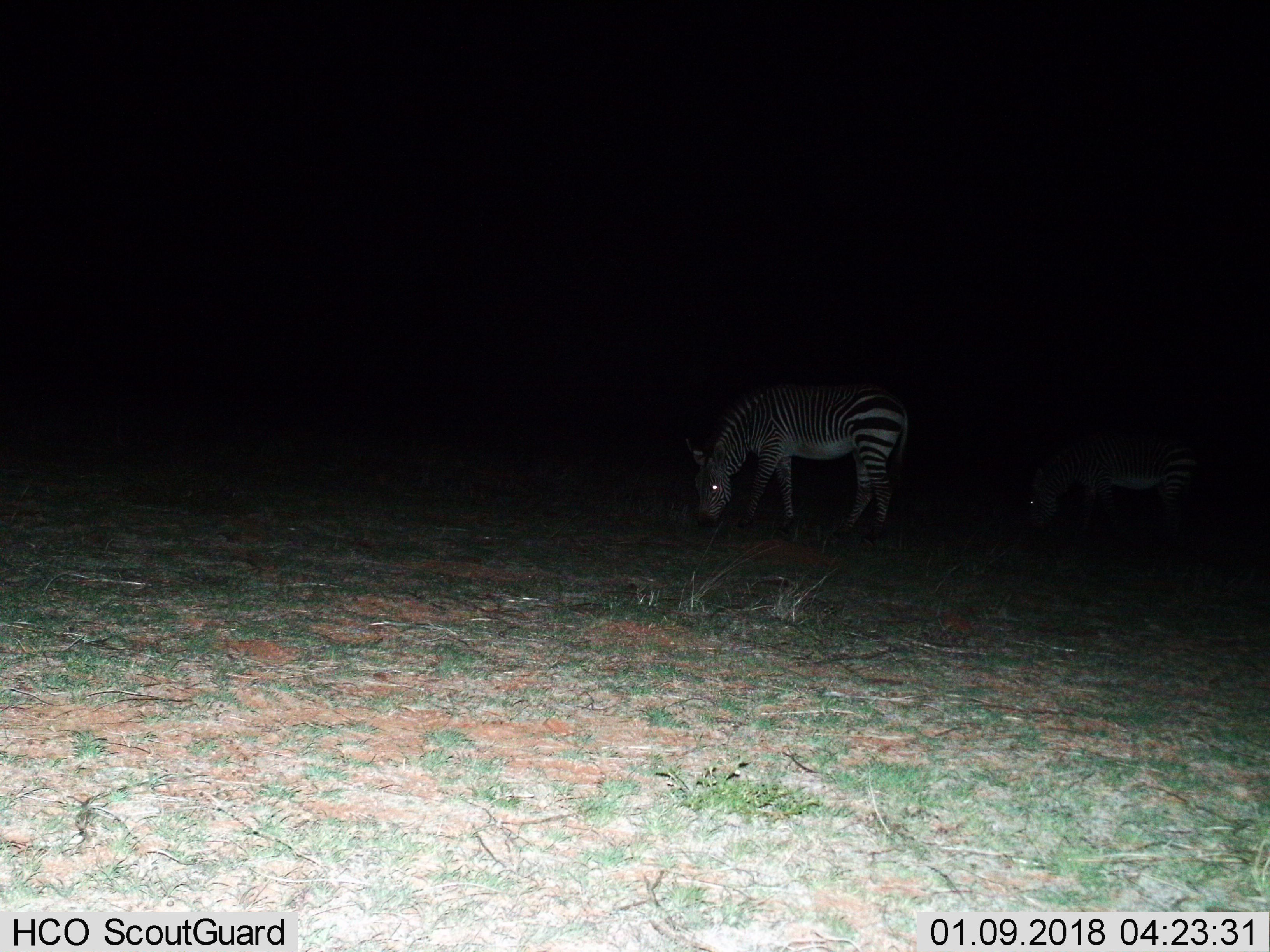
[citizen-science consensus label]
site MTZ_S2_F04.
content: unidentified animal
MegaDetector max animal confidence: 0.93